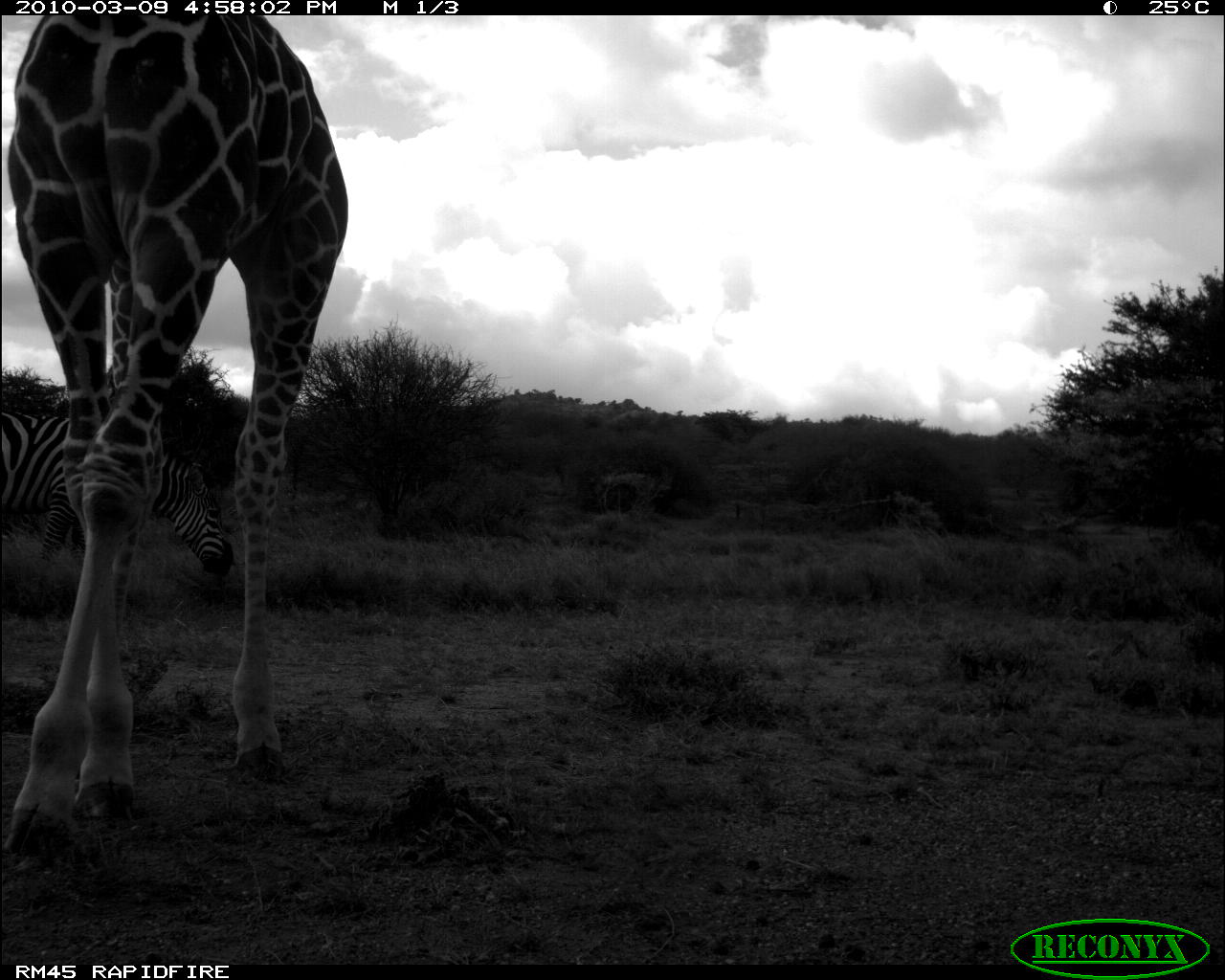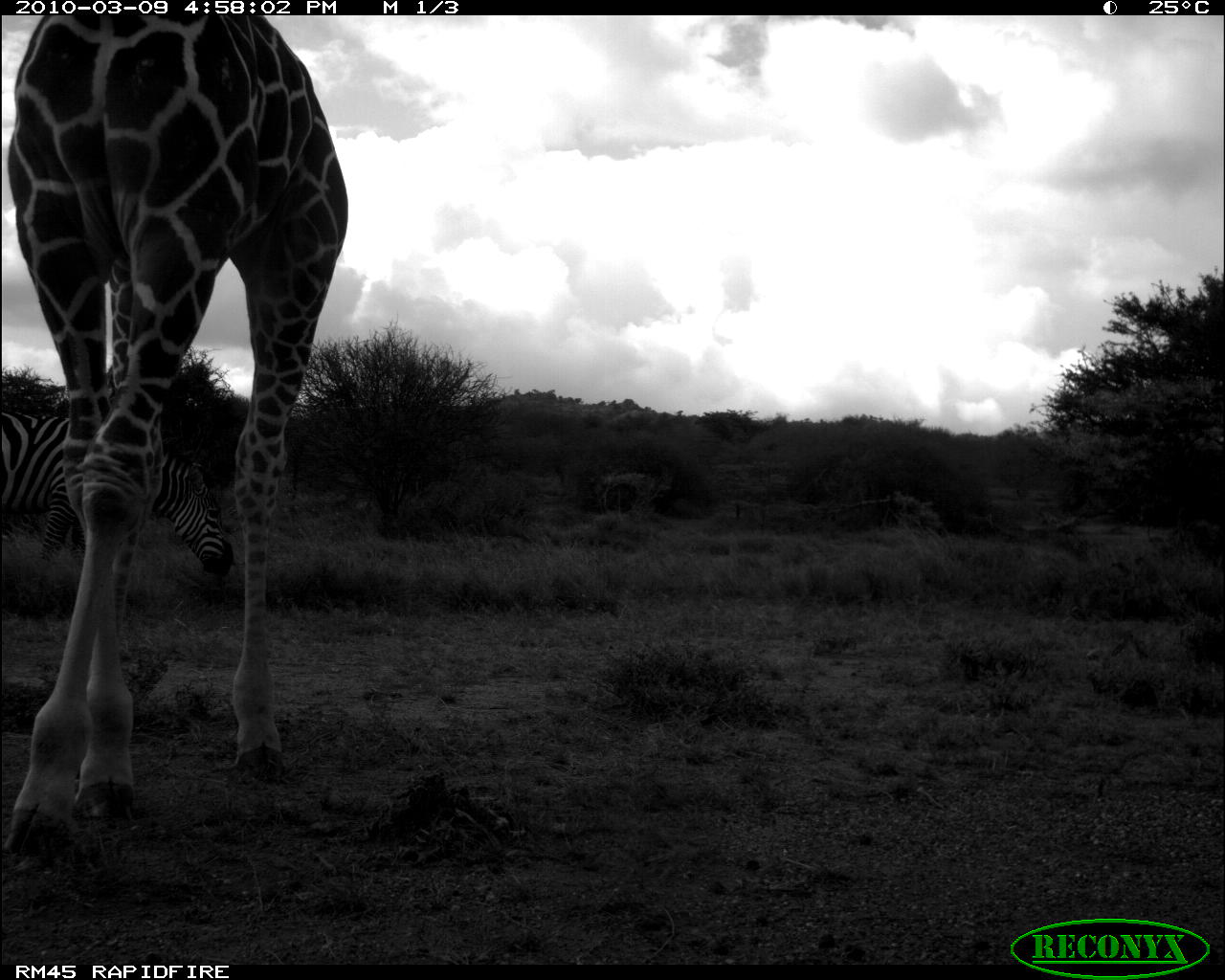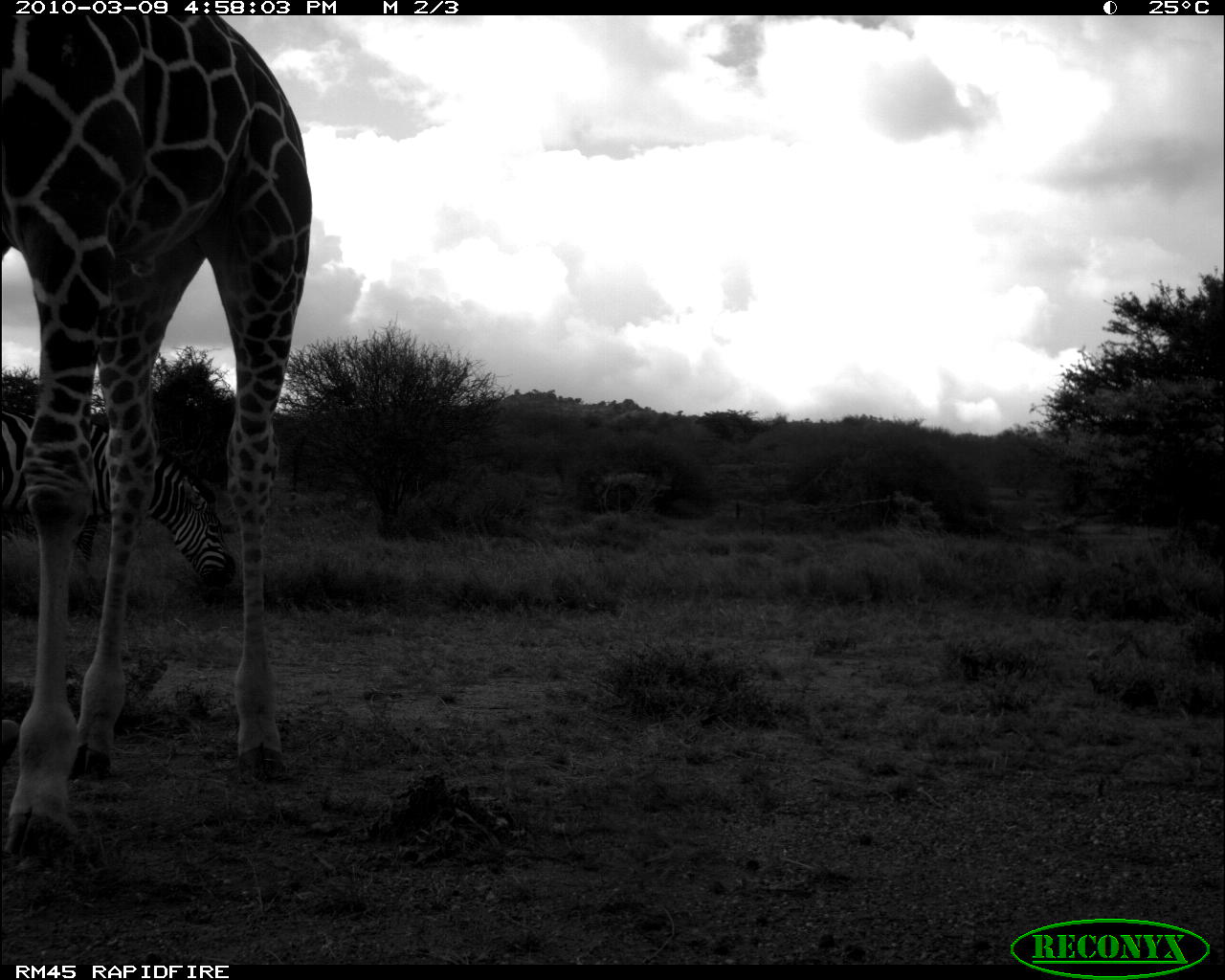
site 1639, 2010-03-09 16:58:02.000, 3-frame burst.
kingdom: Animalia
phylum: Chordata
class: Mammalia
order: Perissodactyla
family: Equidae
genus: Equus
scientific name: Equus quagga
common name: plains zebra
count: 1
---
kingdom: Animalia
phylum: Chordata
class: Mammalia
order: Artiodactyla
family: Giraffidae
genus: Giraffa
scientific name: Giraffa camelopardalis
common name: giraffe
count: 1